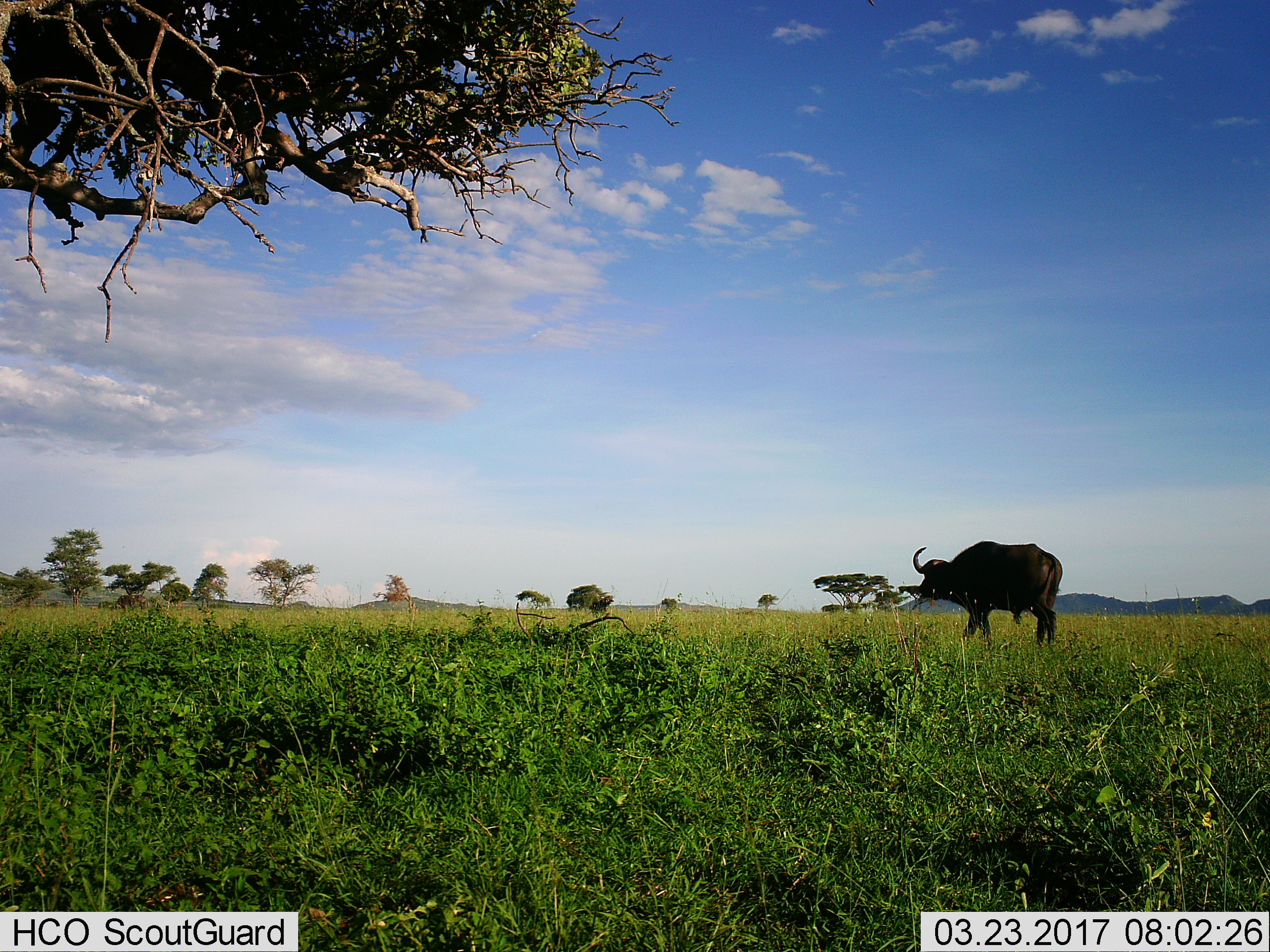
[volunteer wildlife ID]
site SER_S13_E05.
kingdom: Animalia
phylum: Chordata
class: Mammalia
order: Artiodactyla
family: Bovidae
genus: Syncerus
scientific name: Syncerus caffer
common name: african buffalo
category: buffalo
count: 1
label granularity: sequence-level